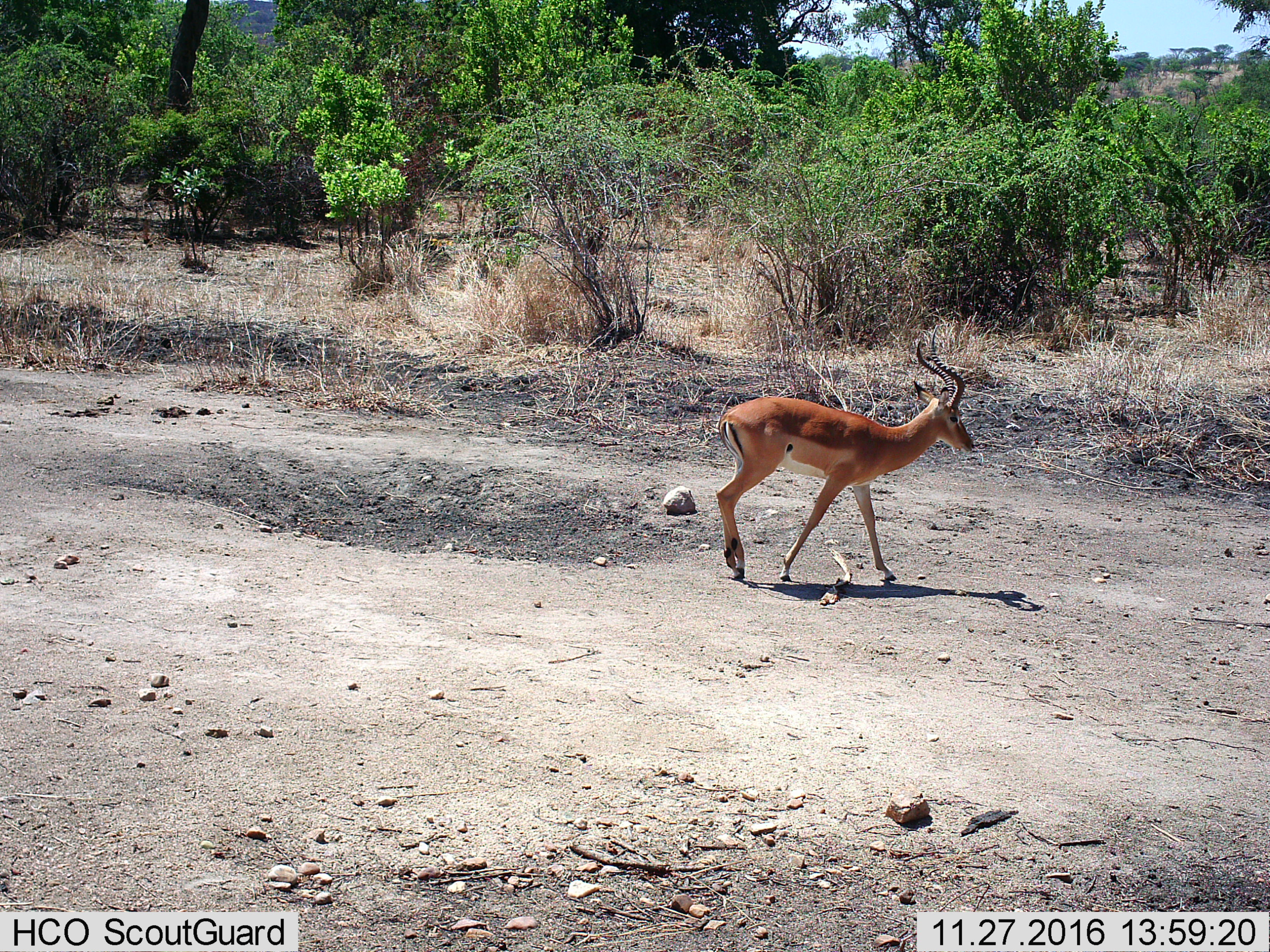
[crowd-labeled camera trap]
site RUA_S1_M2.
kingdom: Animalia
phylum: Chordata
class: Mammalia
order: Artiodactyla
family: Bovidae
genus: Aepyceros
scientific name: Aepyceros melampus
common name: impala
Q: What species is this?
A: Impala (Aepyceros melampus).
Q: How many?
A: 1.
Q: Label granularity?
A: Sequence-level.